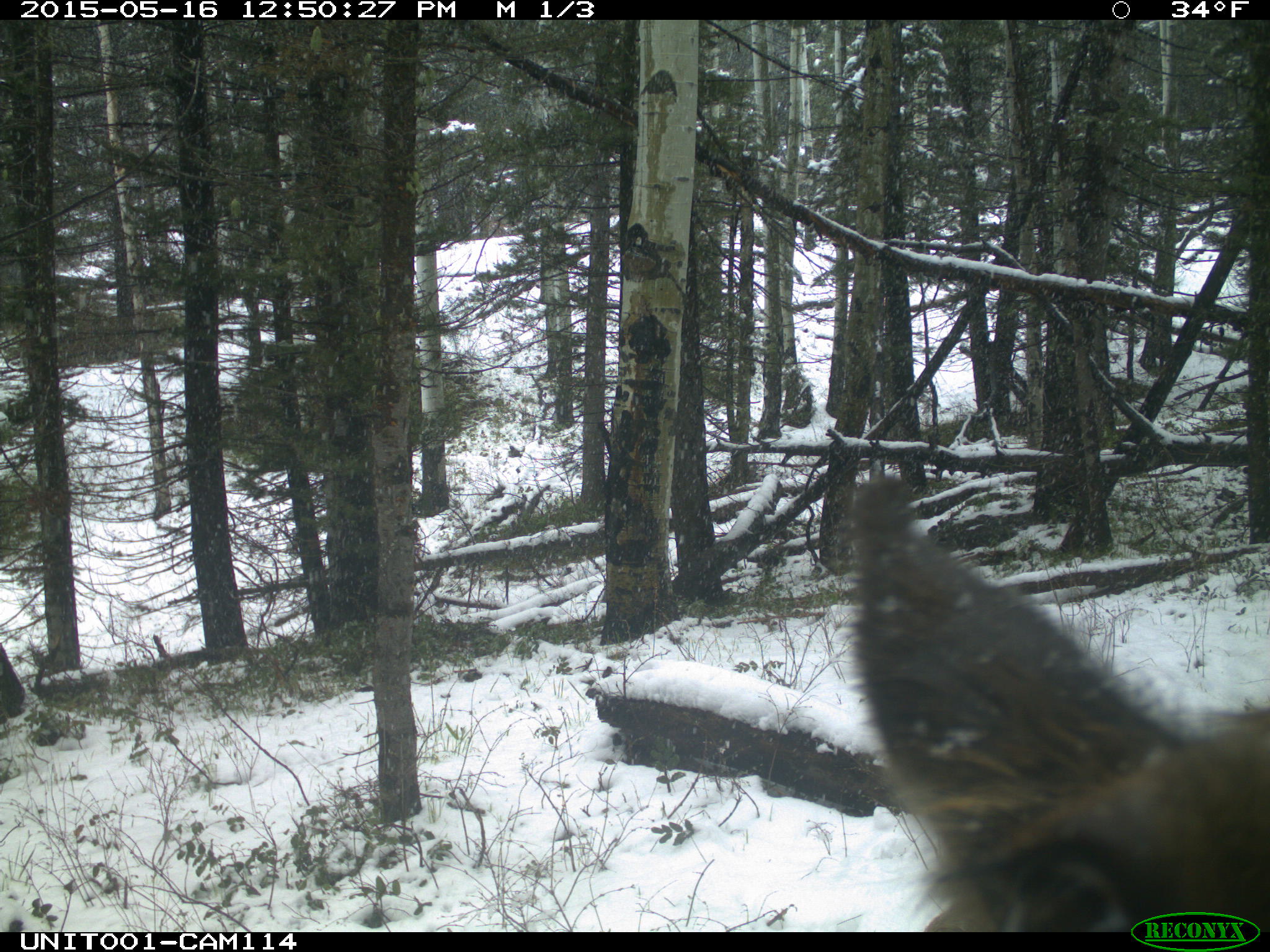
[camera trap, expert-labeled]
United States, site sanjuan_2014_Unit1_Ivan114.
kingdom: Animalia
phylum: Chordata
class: Mammalia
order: Artiodactyla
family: Cervidae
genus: Cervus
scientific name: Cervus elaphus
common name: red deer